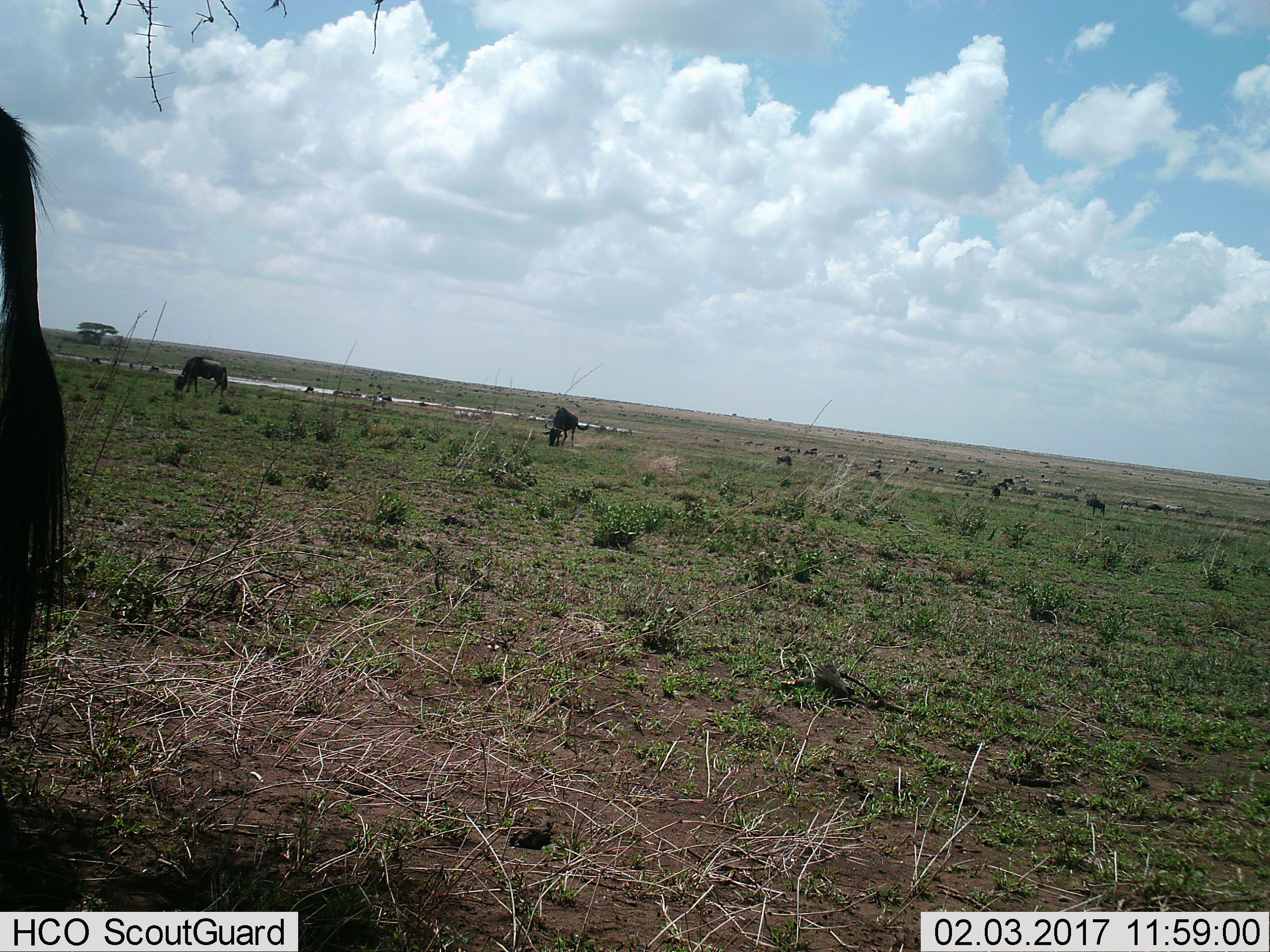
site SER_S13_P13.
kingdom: Animalia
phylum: Chordata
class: Mammalia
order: Artiodactyla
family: Bovidae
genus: Connochaetes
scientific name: Connochaetes taurinus taurinus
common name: blue wildebeest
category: wildebeestblue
Wildebeestblue (blue wildebeest) (Connochaetes taurinus taurinus), count 11-50. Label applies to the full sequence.